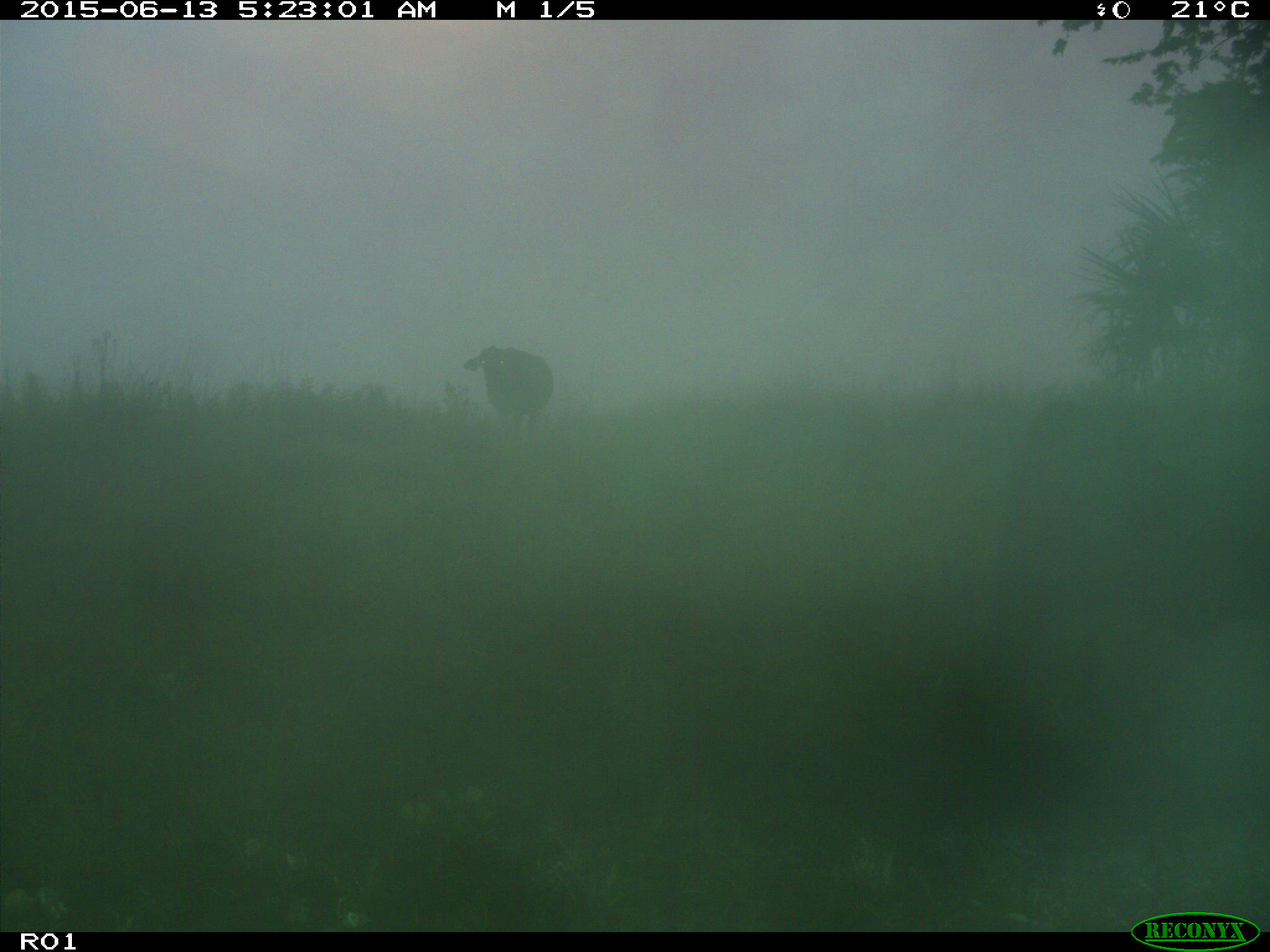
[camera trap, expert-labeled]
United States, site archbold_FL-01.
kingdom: Animalia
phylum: Chordata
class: Mammalia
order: Artiodactyla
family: Bovidae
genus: Bos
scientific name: Bos taurus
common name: domestic cow